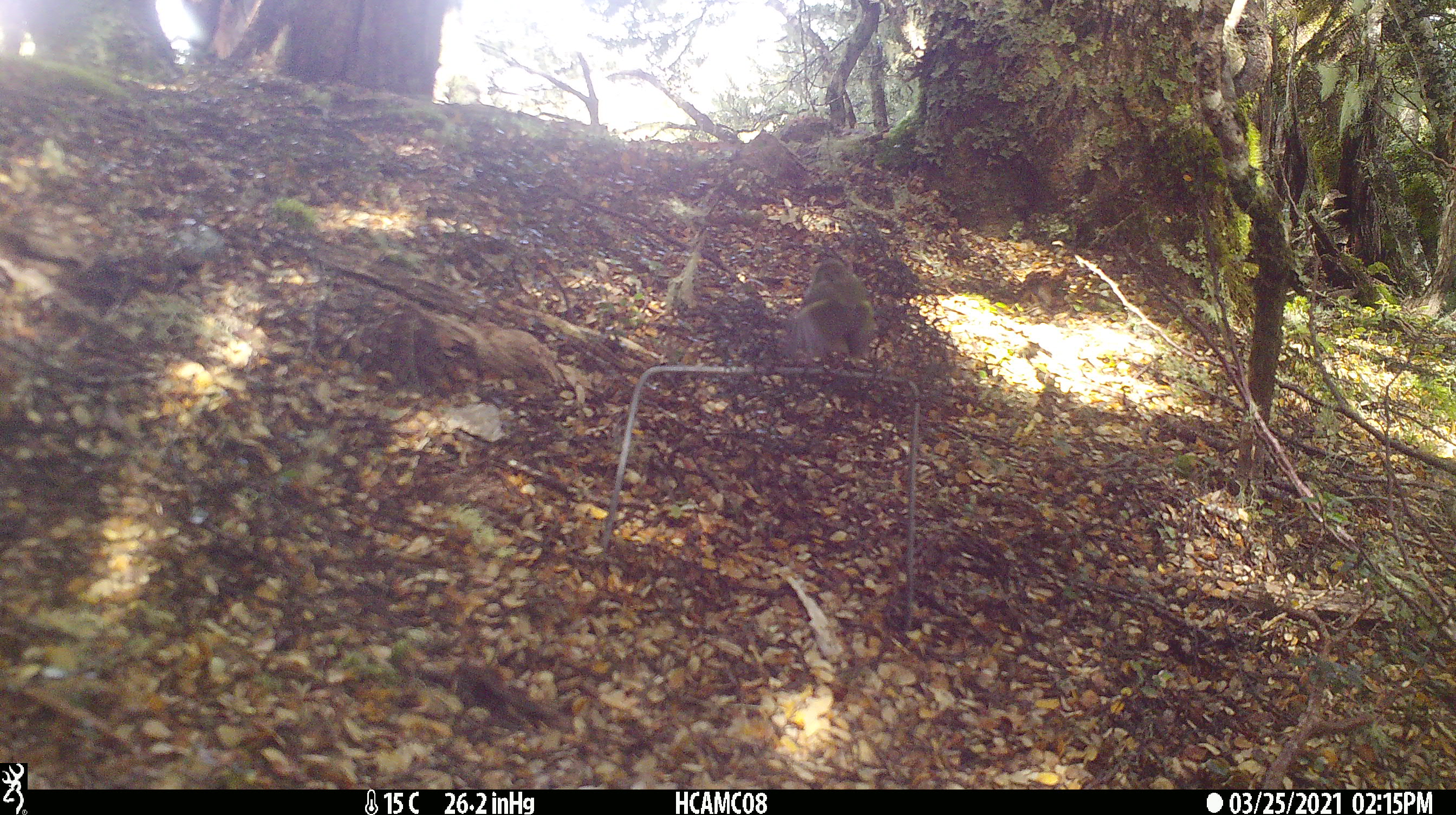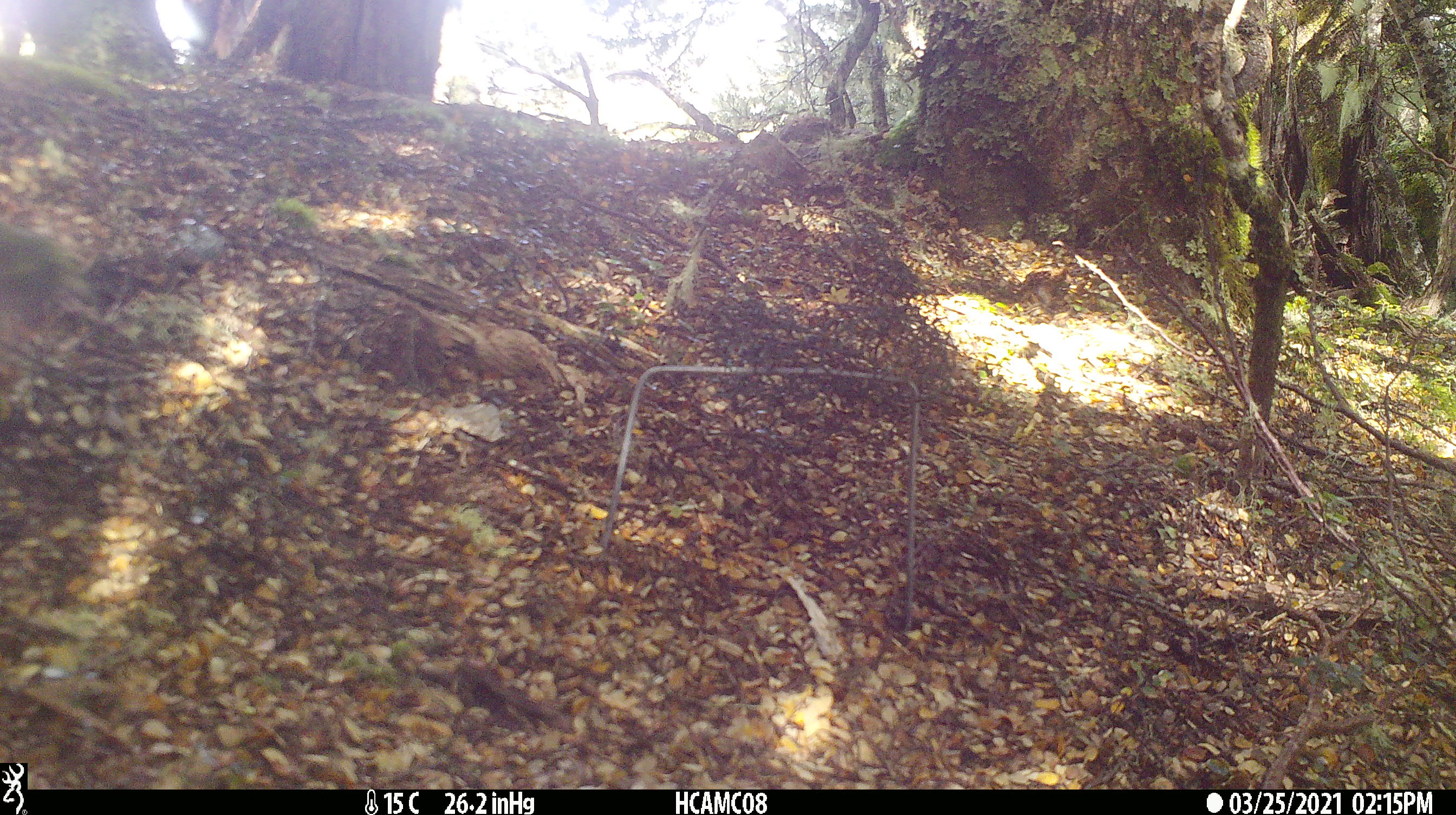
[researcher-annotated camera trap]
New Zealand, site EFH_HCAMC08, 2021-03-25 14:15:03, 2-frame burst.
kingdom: Animalia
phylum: Chordata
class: Aves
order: Passeriformes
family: Acanthisittidae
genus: Acanthisitta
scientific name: Acanthisitta chloris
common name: rifleman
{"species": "rifleman (Acanthisitta chloris)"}